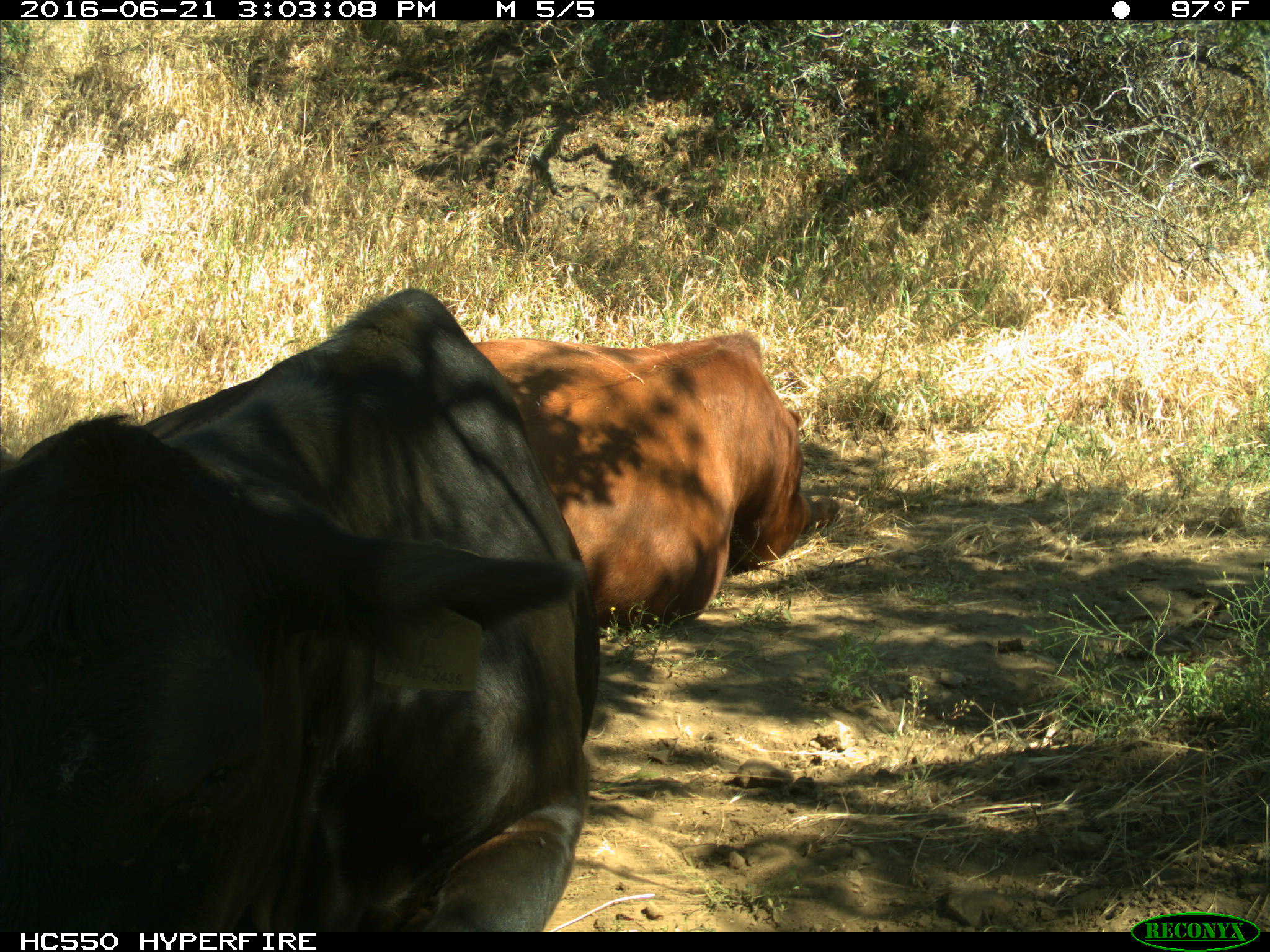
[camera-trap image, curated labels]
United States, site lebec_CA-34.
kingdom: Animalia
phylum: Chordata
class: Mammalia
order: Artiodactyla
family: Bovidae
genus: Bos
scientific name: Bos taurus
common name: domestic cow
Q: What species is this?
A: Bos taurus (domestic cow).